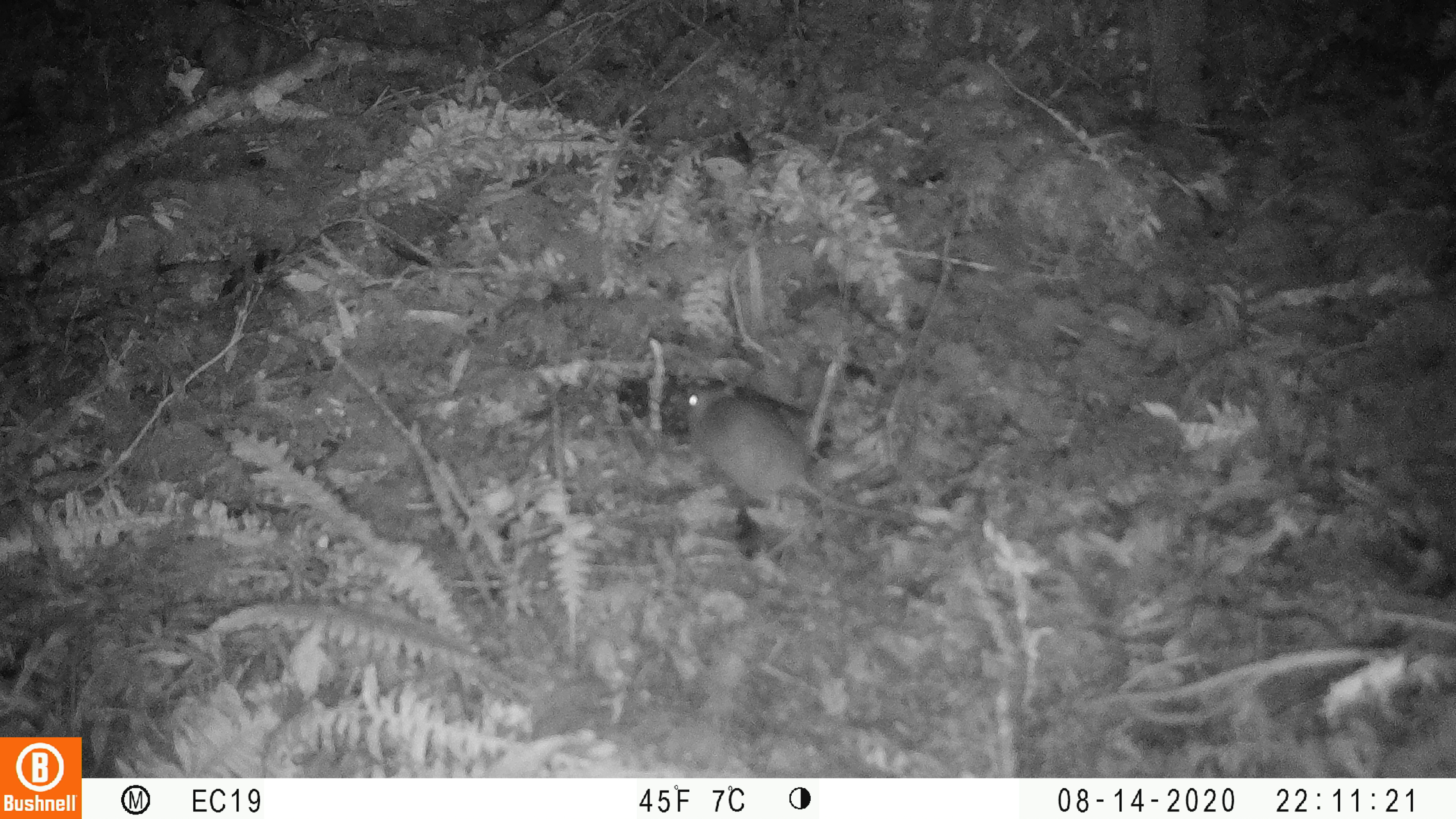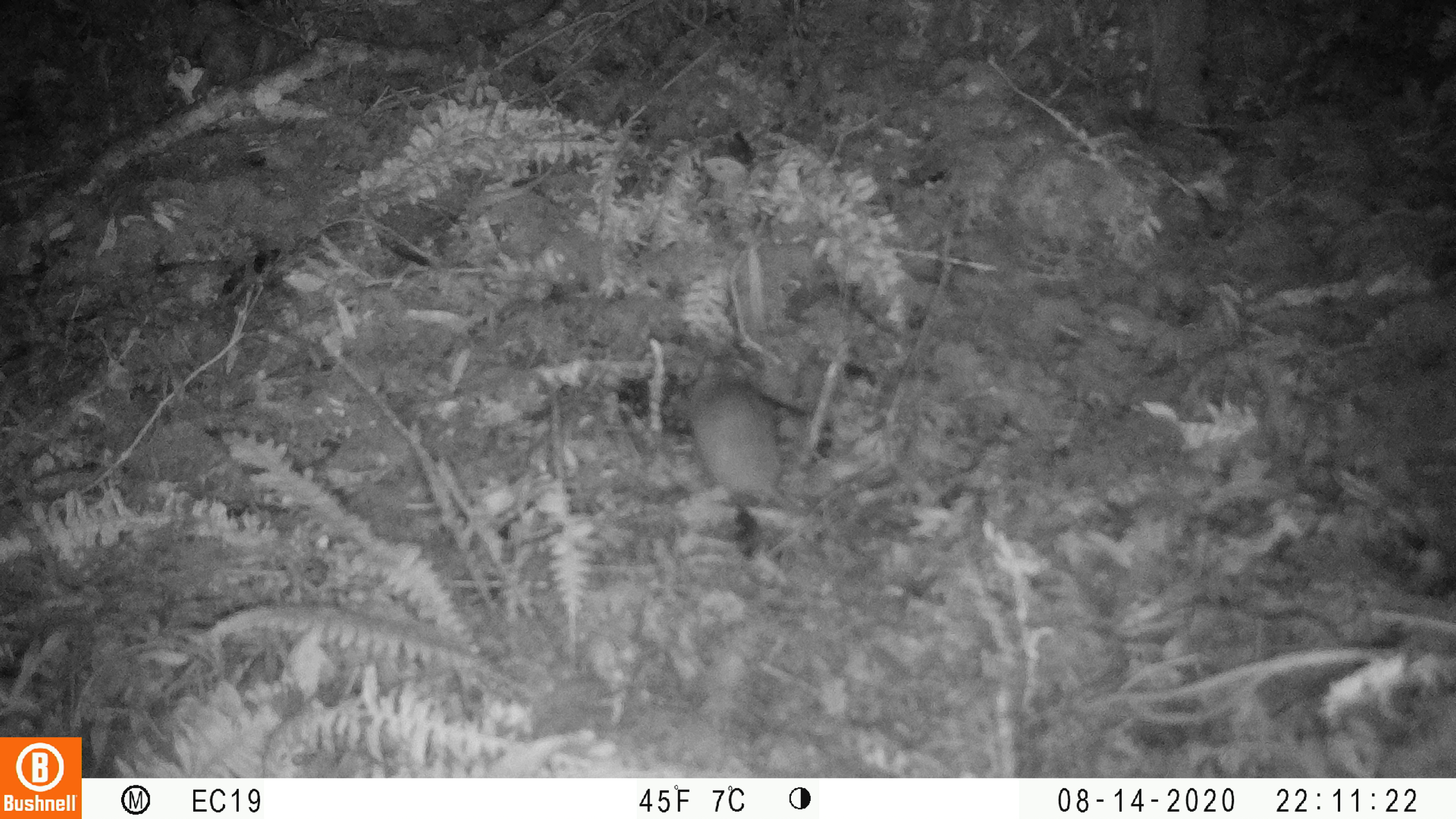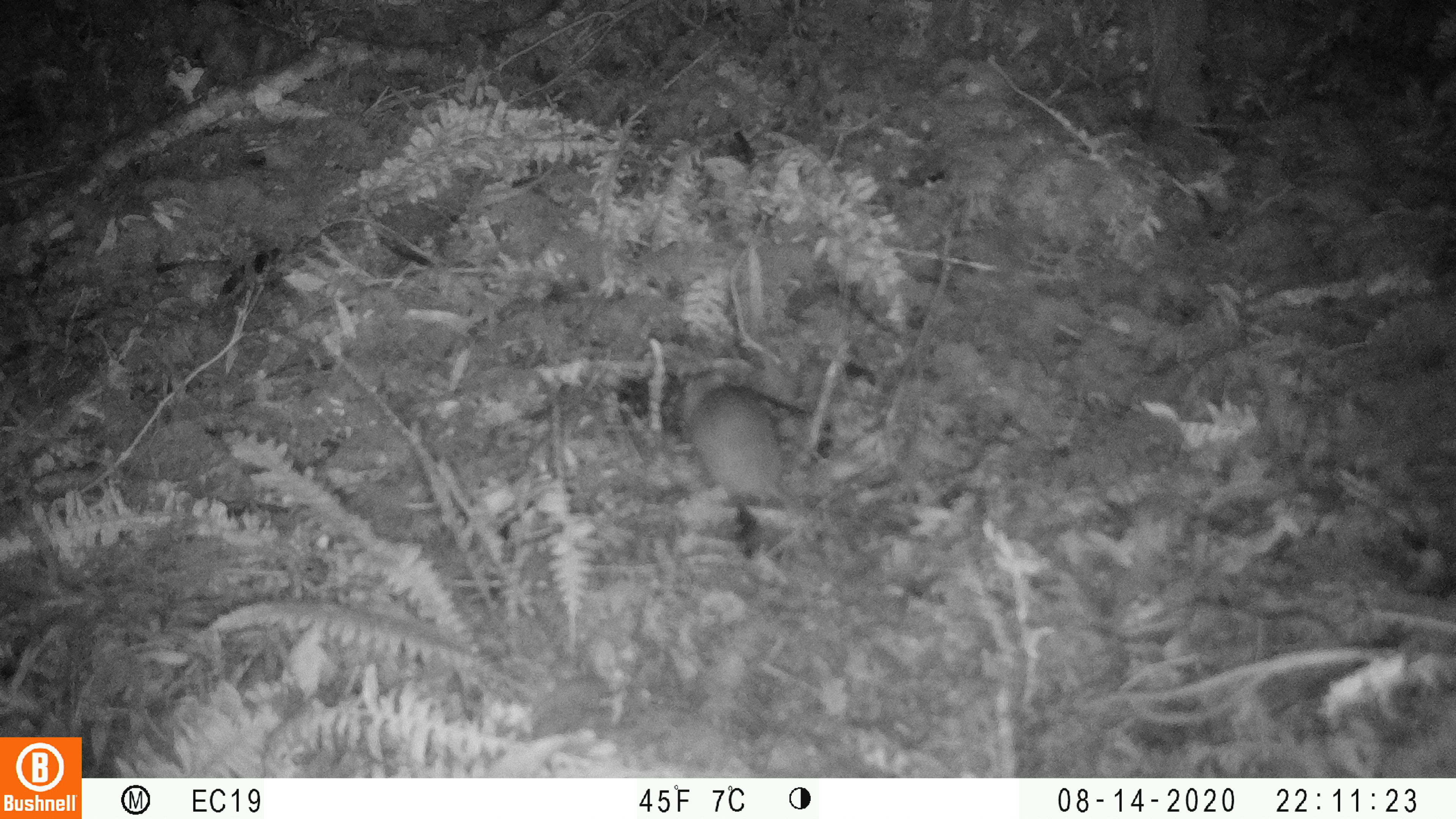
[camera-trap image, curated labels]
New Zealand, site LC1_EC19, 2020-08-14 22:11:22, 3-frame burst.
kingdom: Animalia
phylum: Chordata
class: Mammalia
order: Rodentia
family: Muridae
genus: Rattus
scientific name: Rattus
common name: rat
Rat (Rattus).